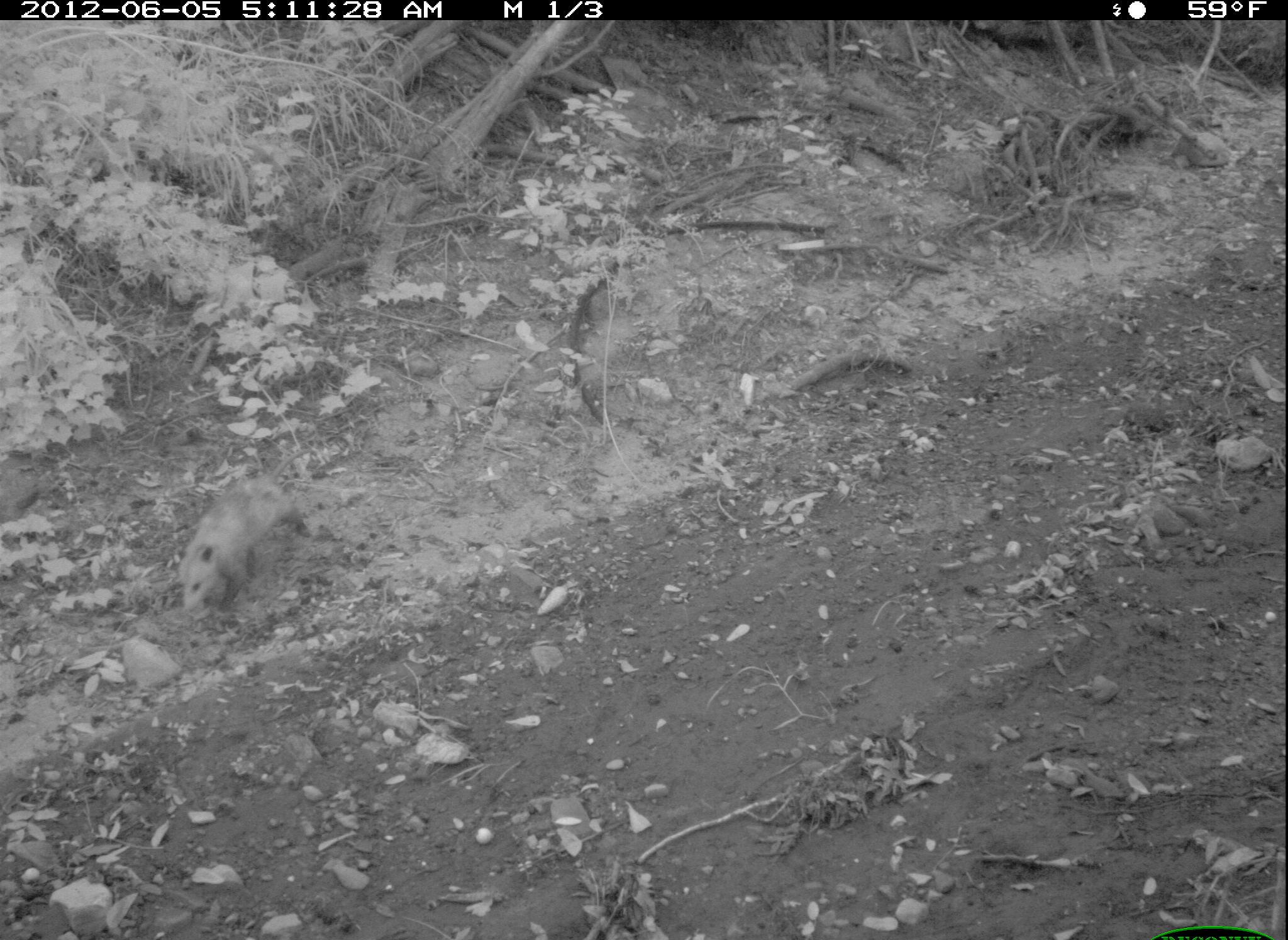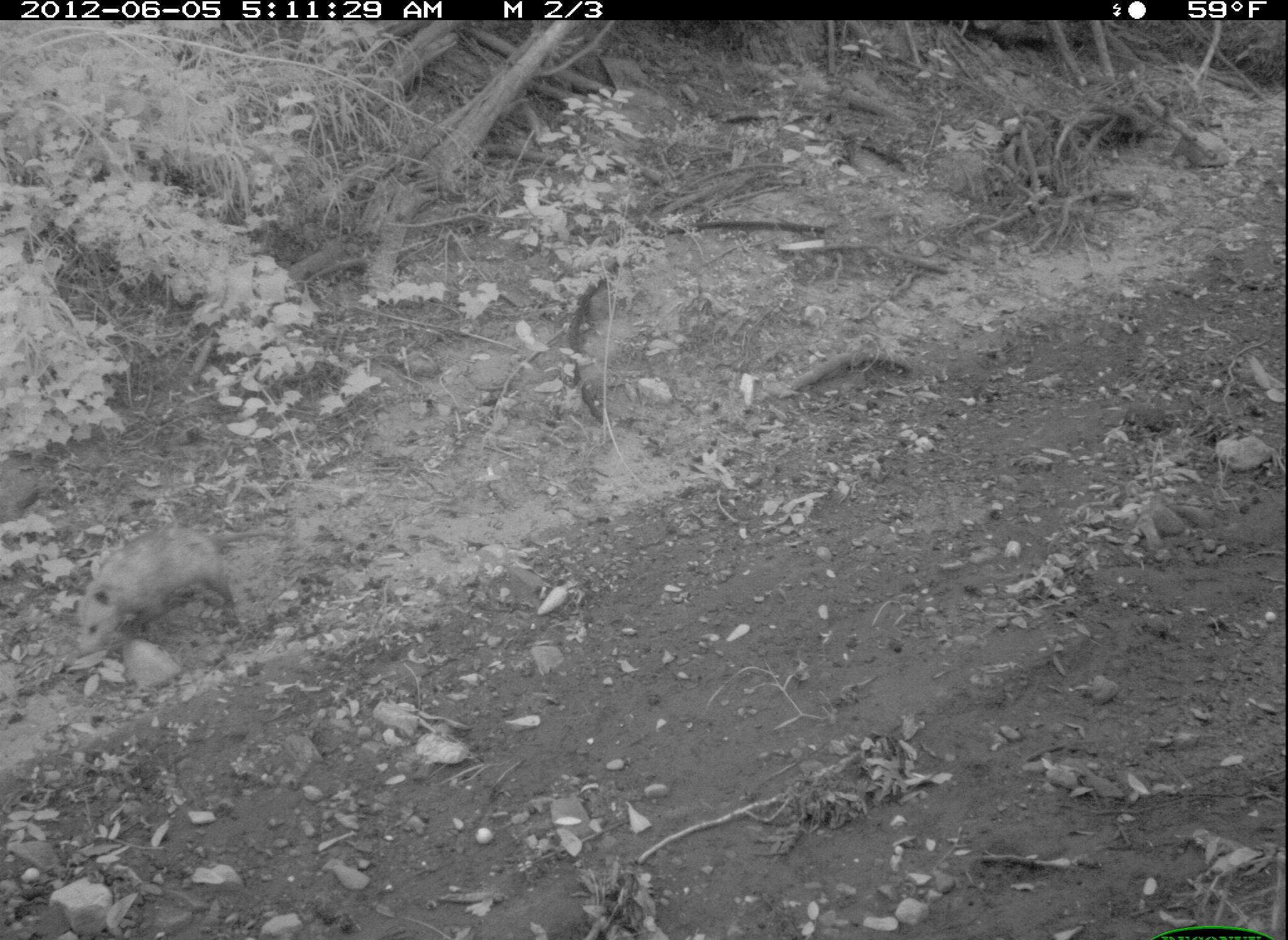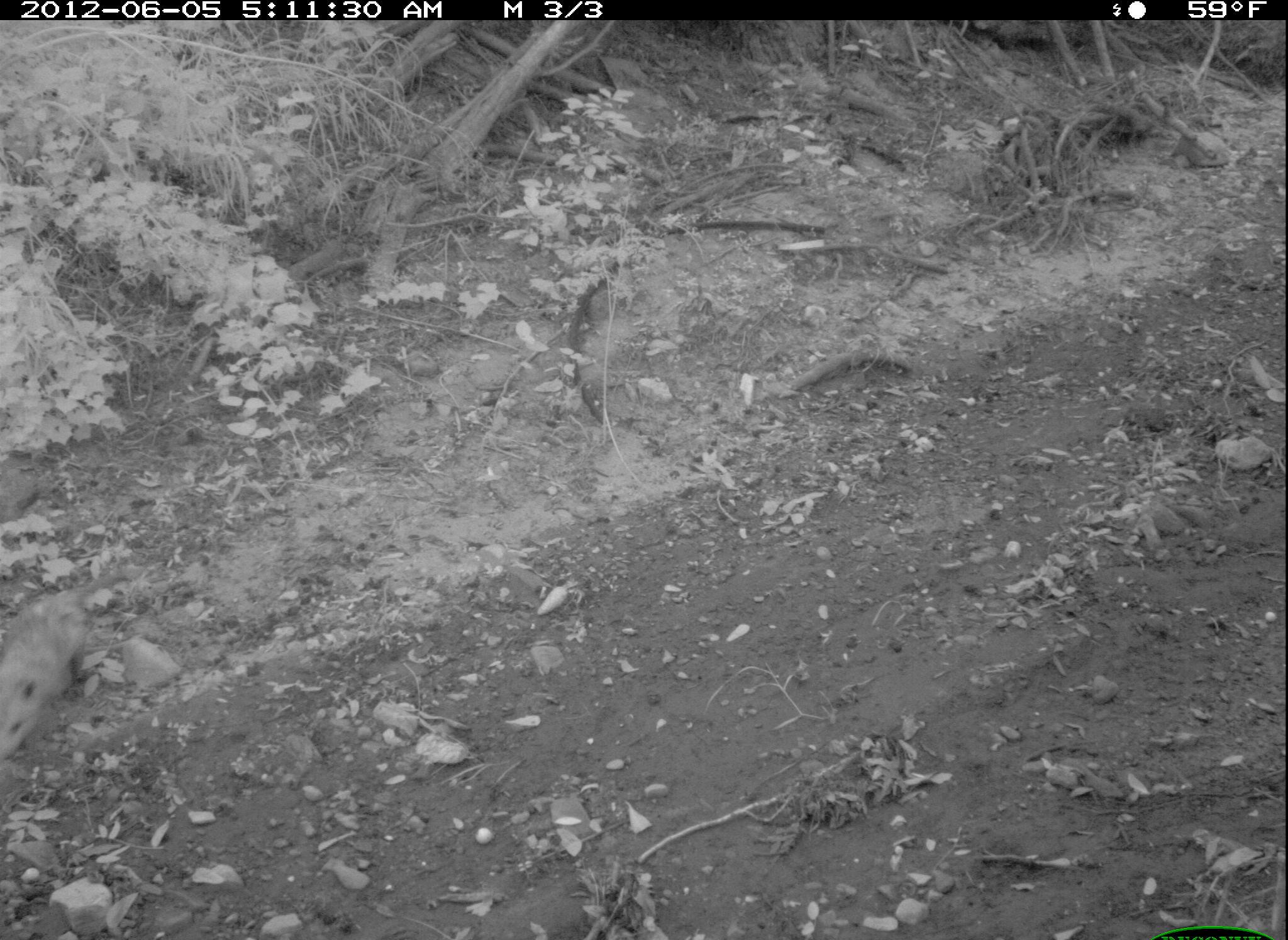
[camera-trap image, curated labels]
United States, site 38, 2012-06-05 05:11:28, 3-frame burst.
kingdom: Animalia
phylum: Chordata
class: Mammalia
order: Didelphimorphia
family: Didelphidae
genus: Didelphis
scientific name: Didelphis virginiana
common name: virginia opossum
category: opossum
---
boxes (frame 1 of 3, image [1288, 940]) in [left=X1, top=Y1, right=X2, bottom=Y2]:
opossum: [left=167, top=474, right=314, bottom=627]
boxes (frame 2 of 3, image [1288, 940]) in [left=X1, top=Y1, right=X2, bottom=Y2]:
opossum: [left=67, top=521, right=287, bottom=666]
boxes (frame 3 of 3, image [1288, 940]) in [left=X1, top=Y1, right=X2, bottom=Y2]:
opossum: [left=2, top=567, right=155, bottom=765]